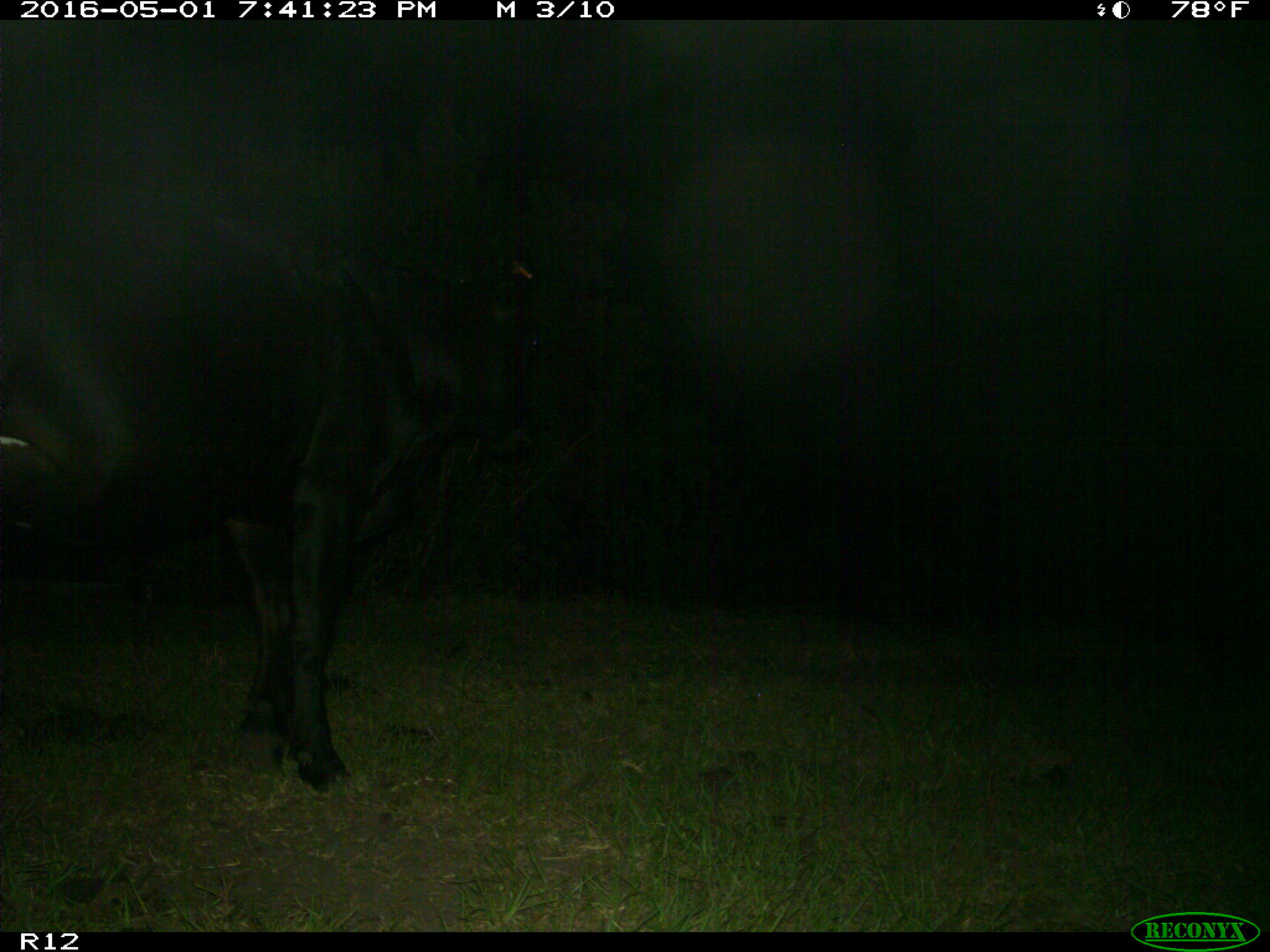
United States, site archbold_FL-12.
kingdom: Animalia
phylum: Chordata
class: Mammalia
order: Artiodactyla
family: Bovidae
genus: Bos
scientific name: Bos taurus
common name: domestic cow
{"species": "Bos taurus (domestic cow)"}